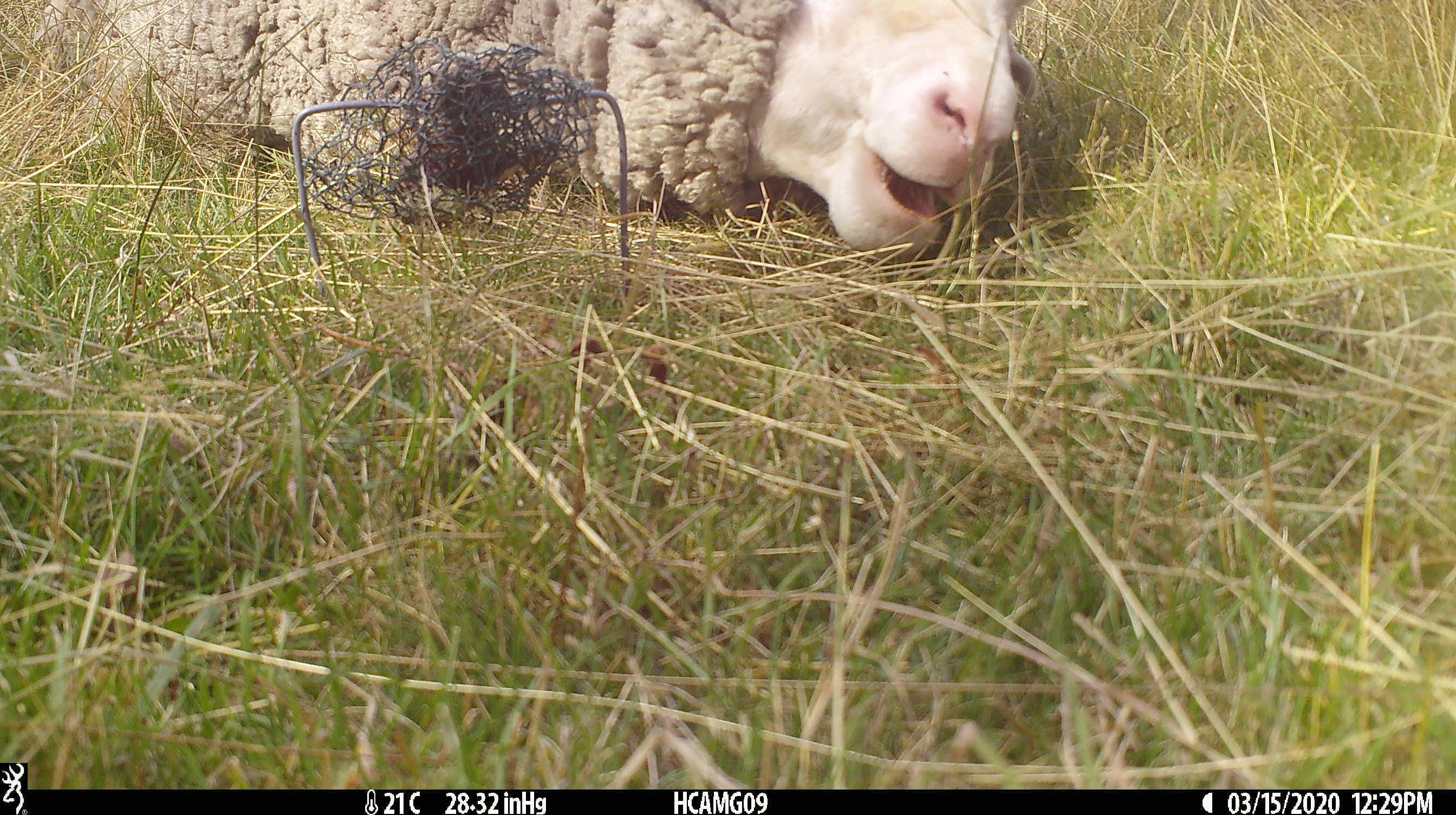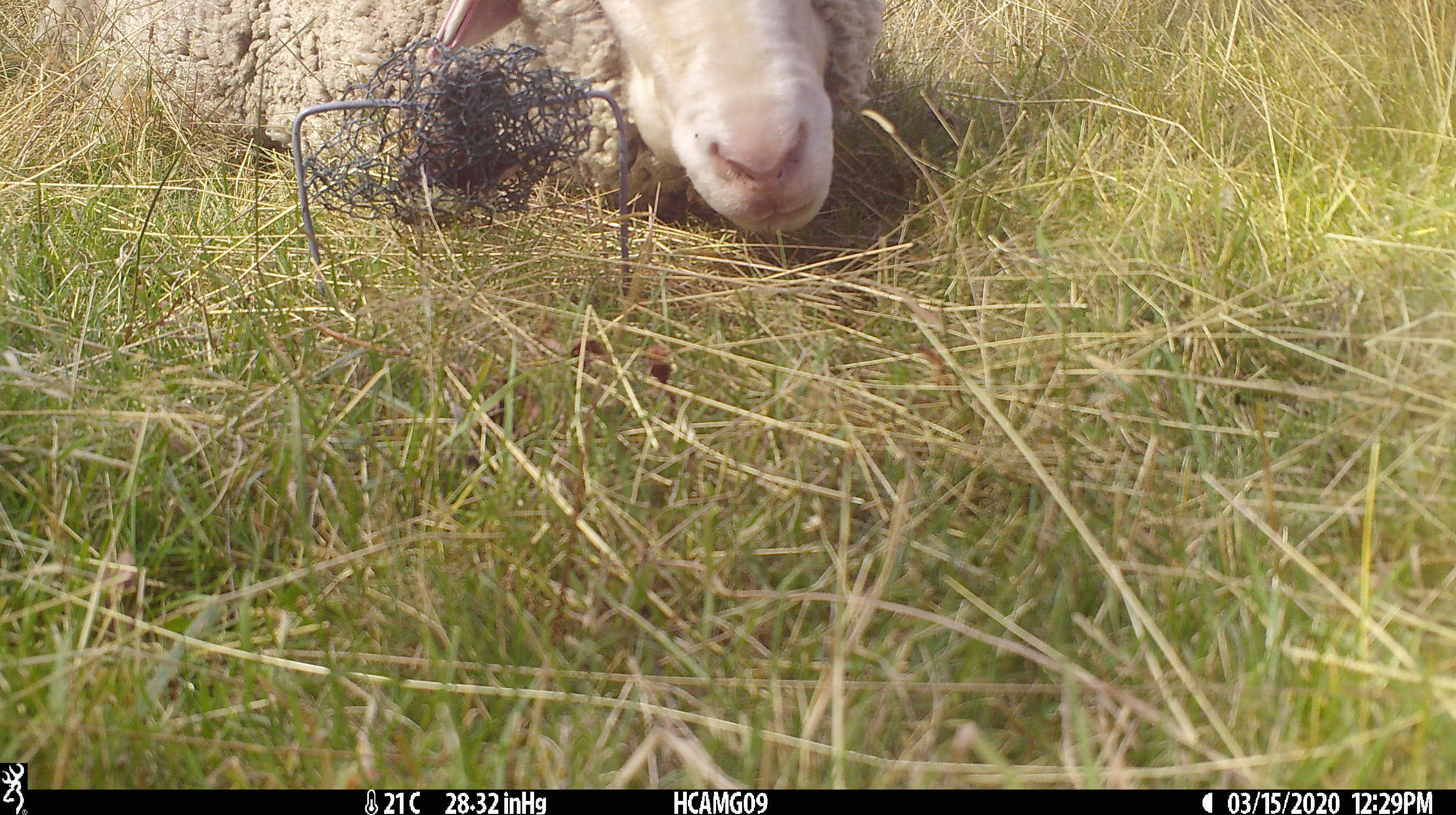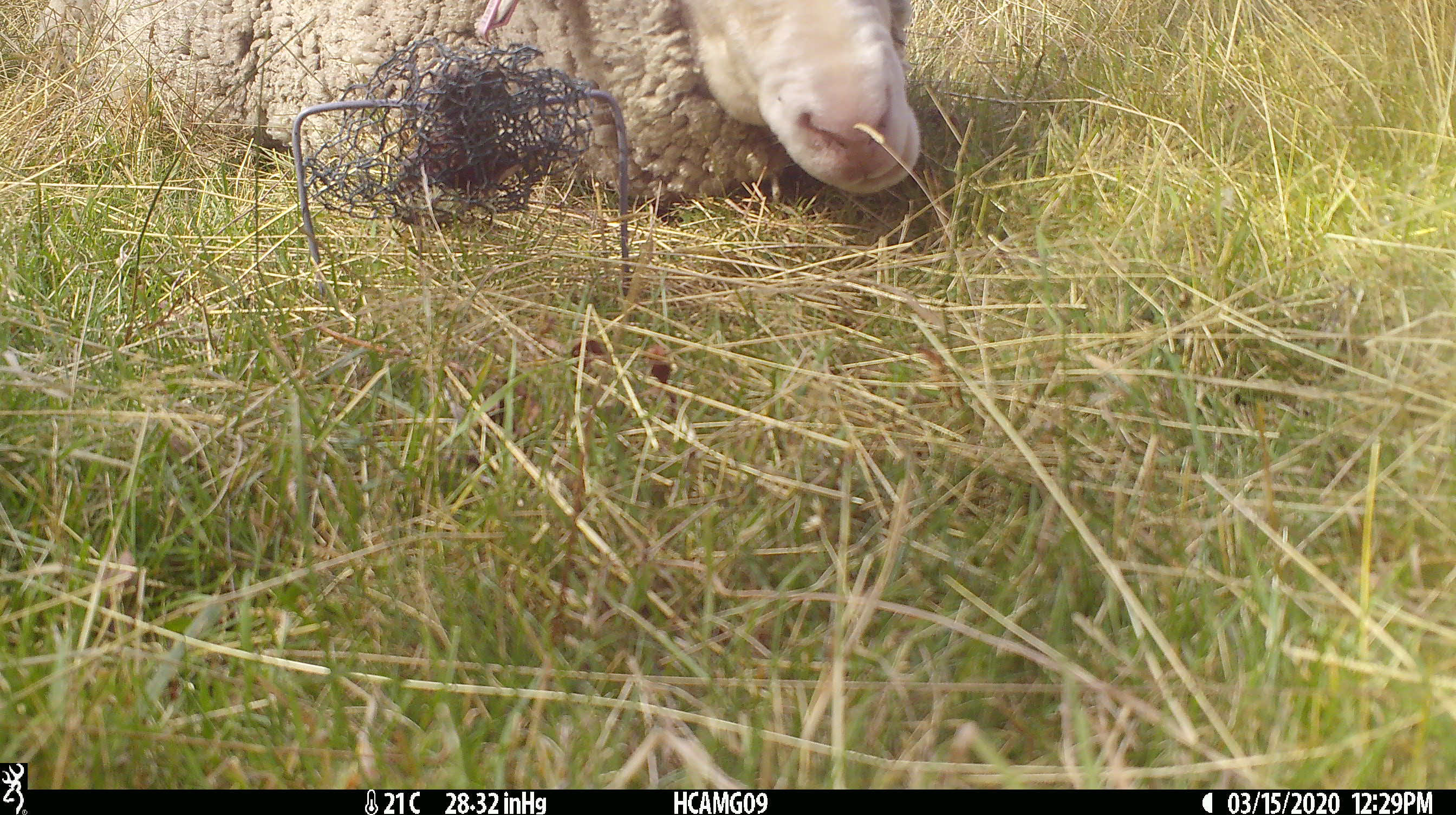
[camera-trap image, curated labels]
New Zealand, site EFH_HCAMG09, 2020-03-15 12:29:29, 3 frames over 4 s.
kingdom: Animalia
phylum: Chordata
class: Mammalia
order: Artiodactyla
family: Bovidae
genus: Ovis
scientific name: Ovis aries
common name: domestic sheep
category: sheep